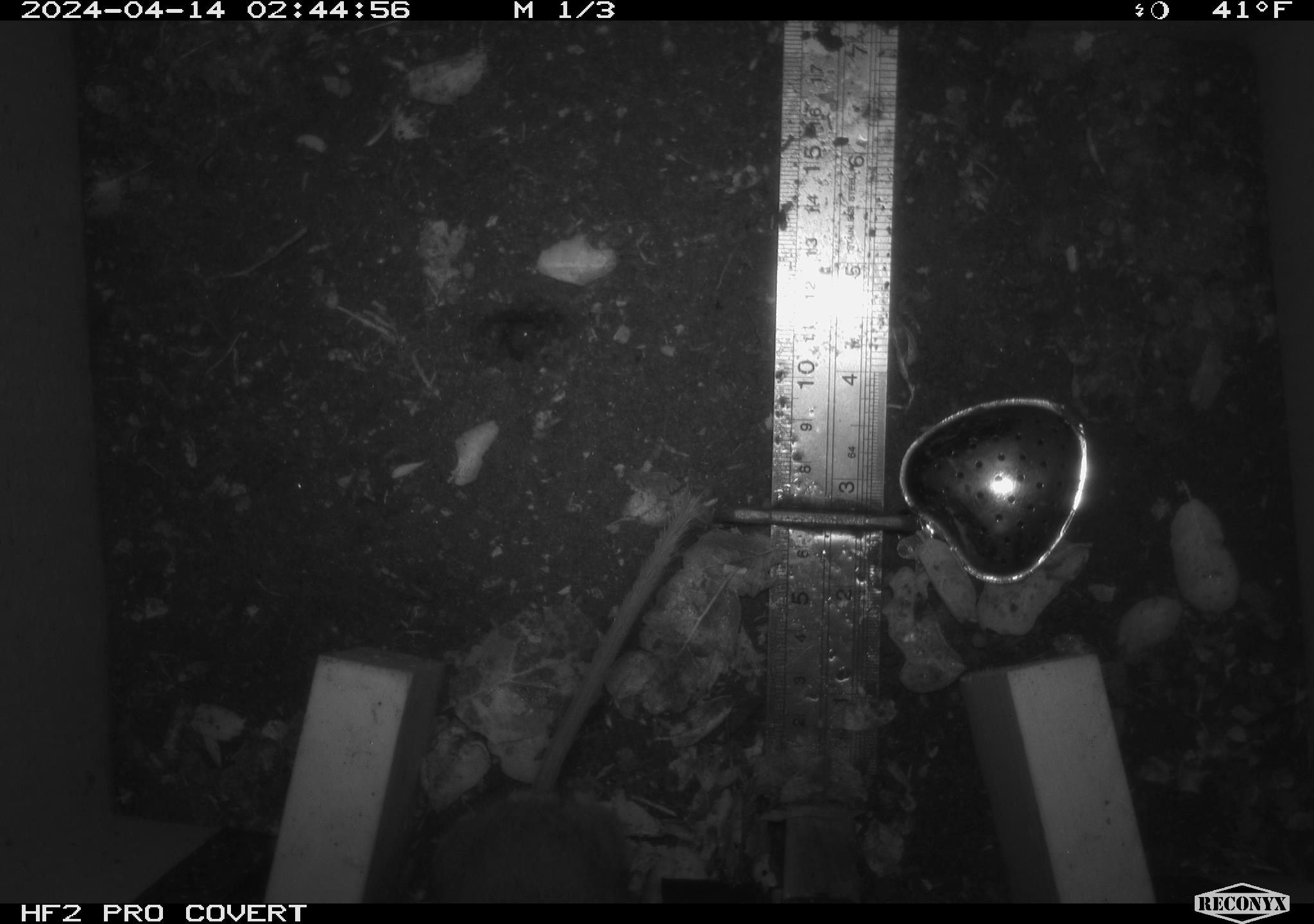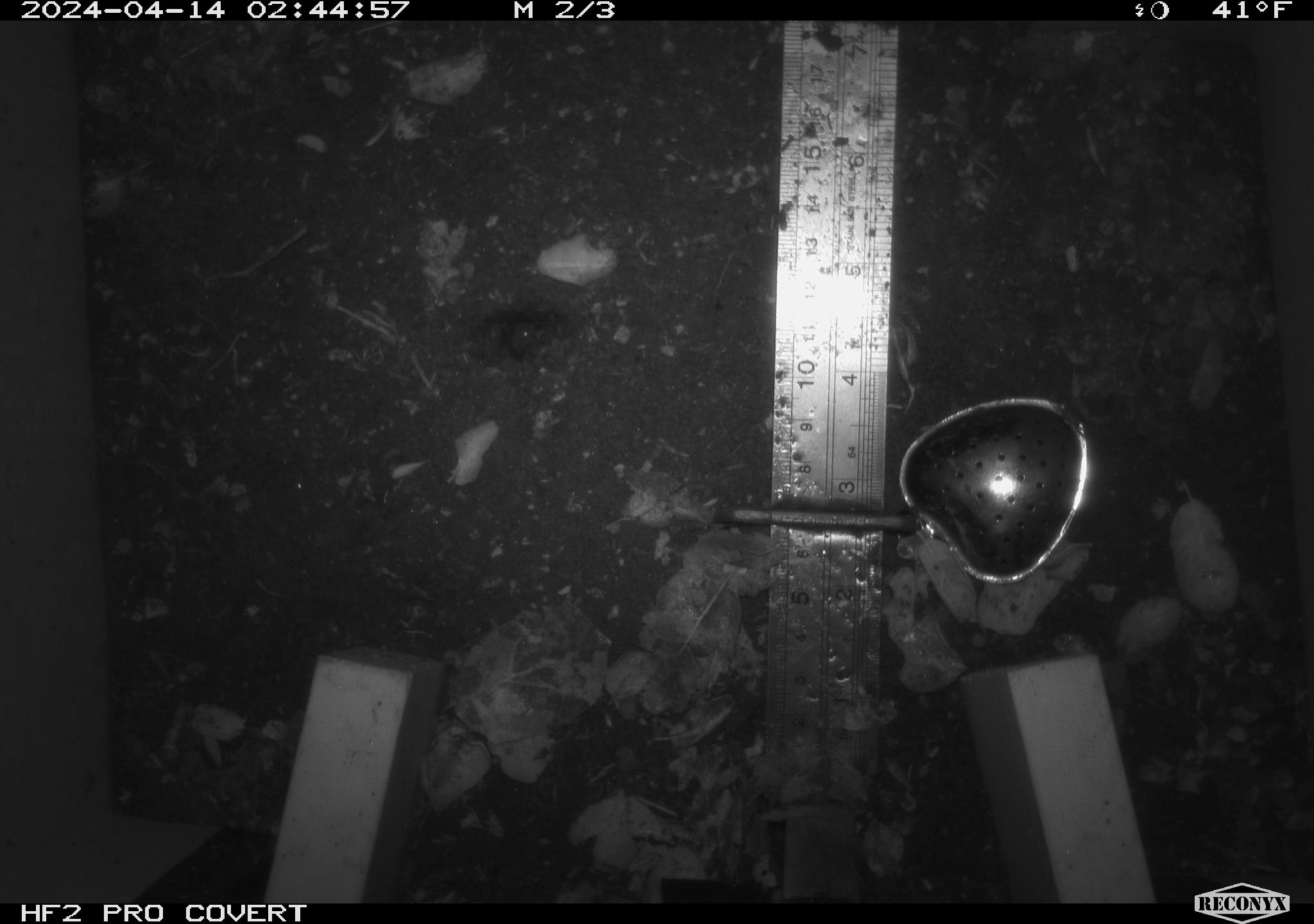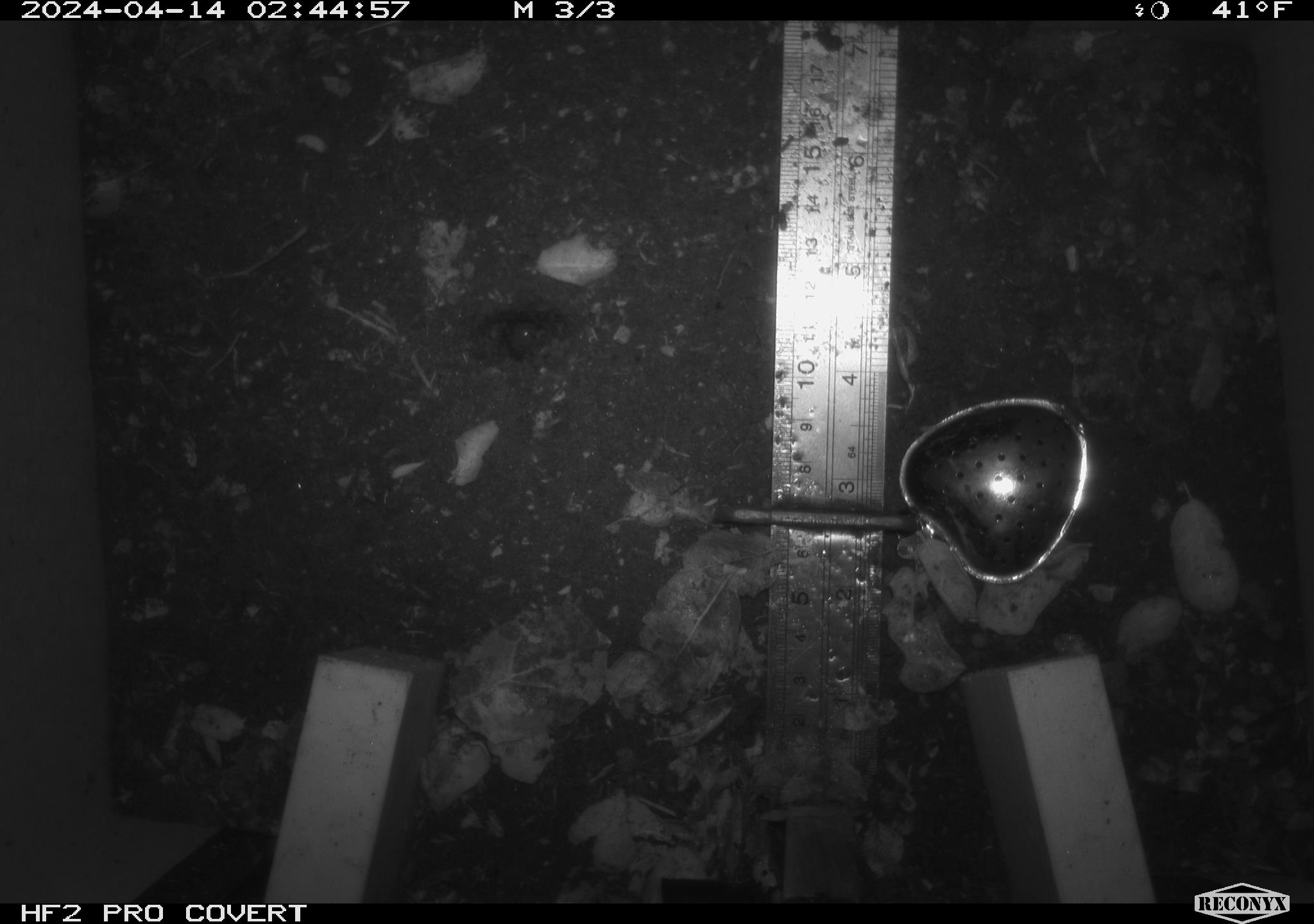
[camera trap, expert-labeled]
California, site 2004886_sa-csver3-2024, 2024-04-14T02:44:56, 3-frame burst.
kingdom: Animalia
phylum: Chordata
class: Mammalia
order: Rodentia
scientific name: Rodentia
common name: rodent